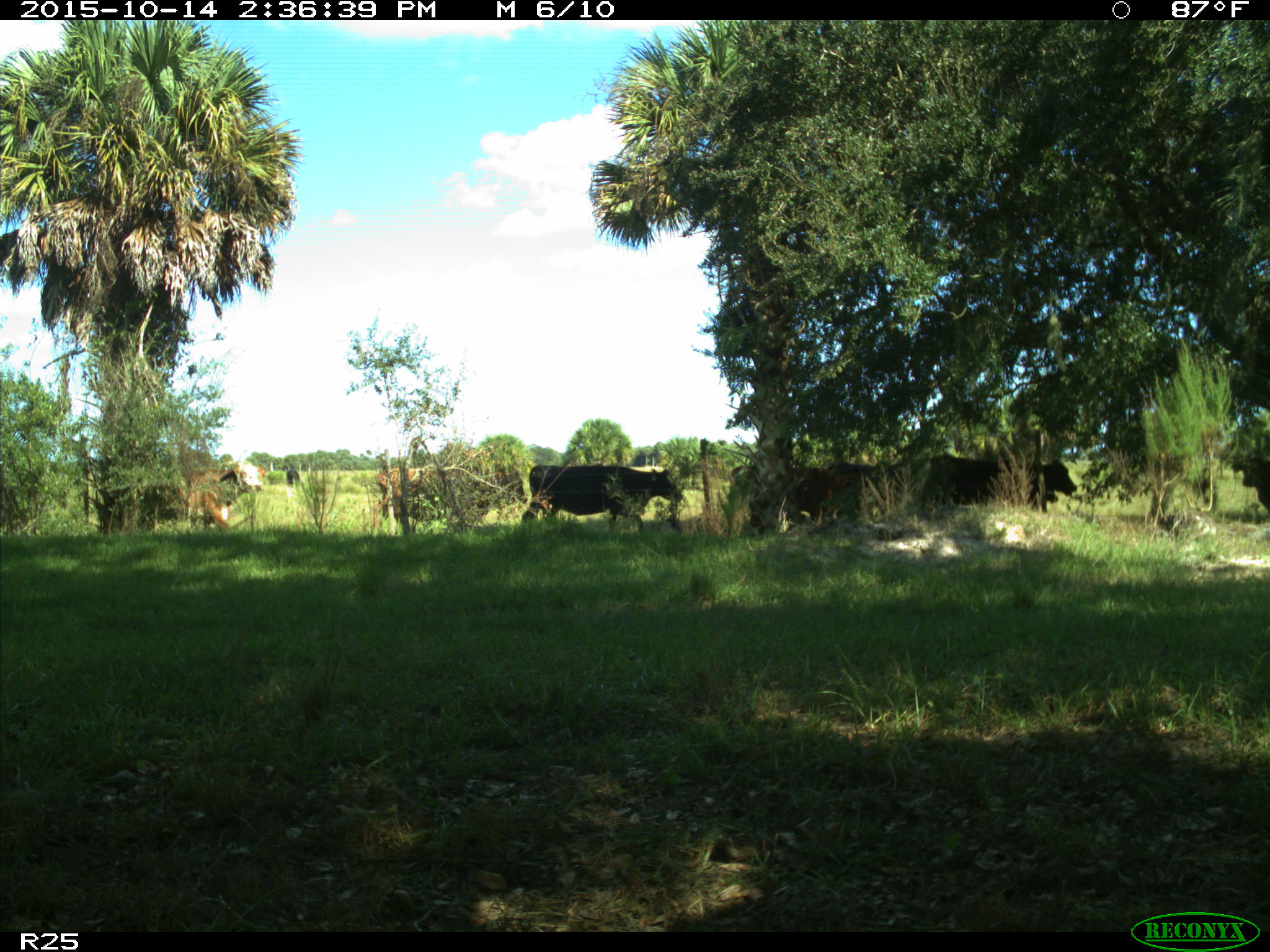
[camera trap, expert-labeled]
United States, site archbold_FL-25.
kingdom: Animalia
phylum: Chordata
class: Mammalia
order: Artiodactyla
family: Bovidae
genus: Bos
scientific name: Bos taurus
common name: domestic cow